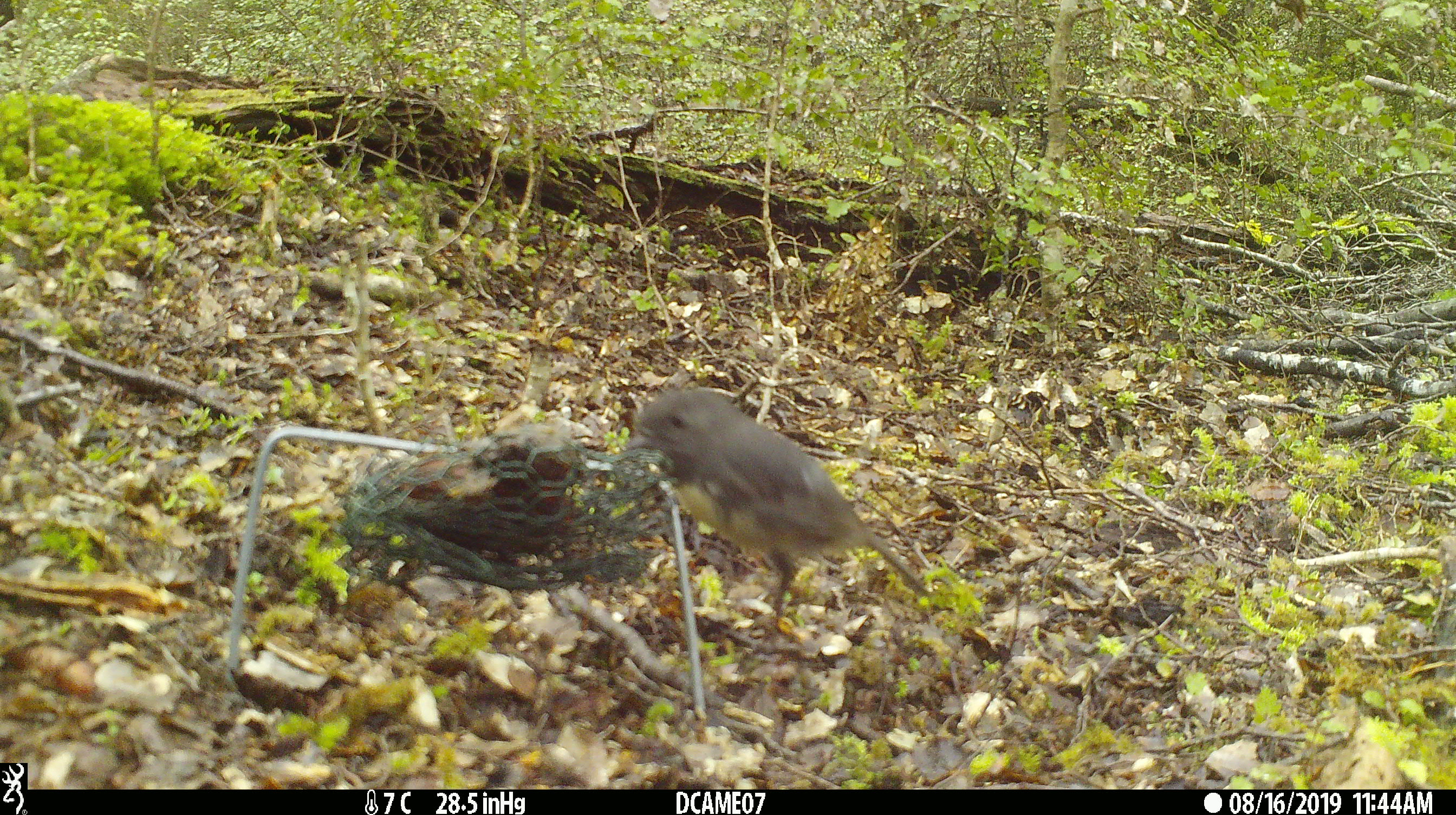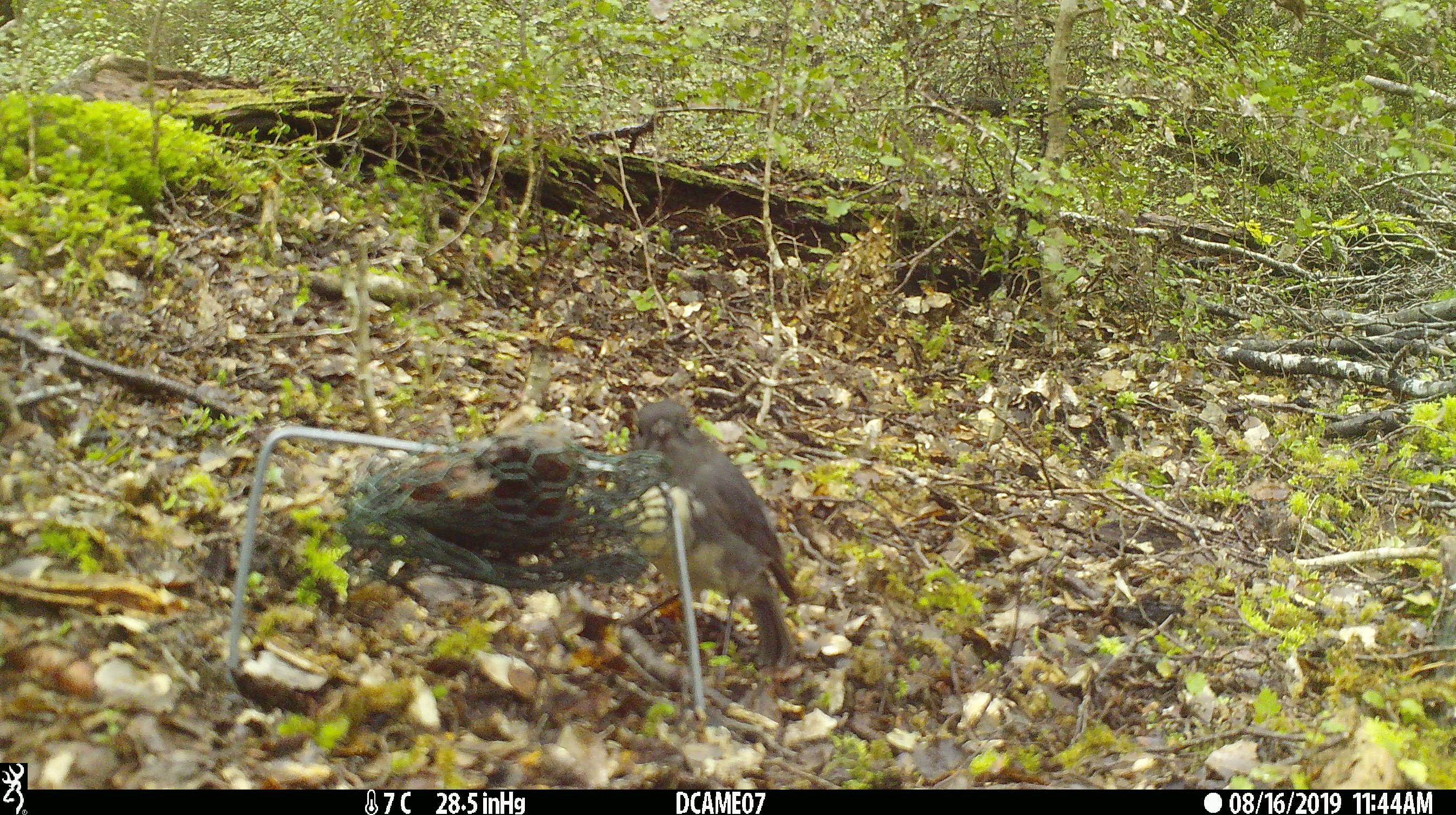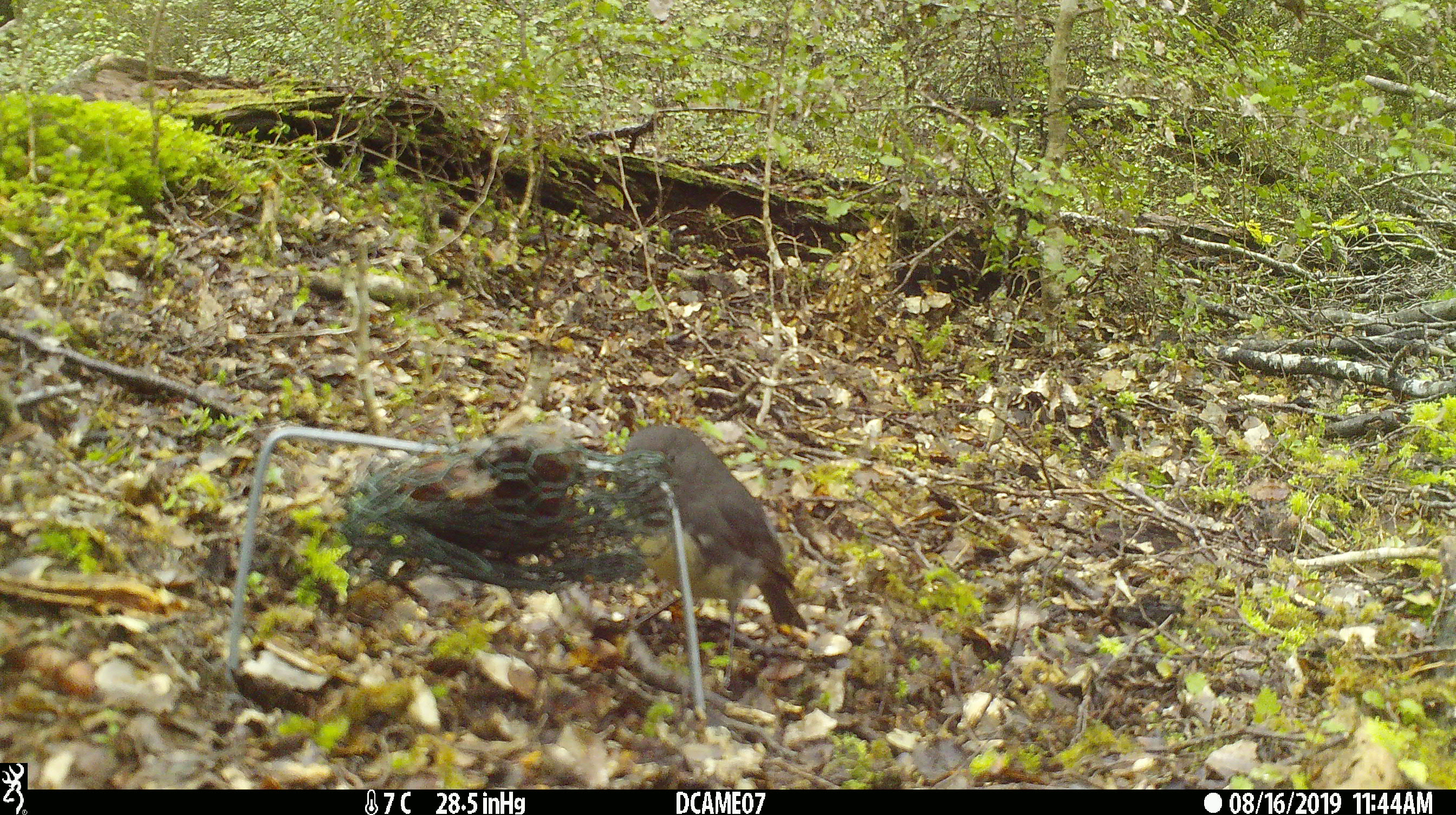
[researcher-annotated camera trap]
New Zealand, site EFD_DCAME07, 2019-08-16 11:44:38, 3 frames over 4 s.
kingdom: Animalia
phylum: Chordata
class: Aves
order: Passeriformes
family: Petroicidae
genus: Petroica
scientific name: Petroica australis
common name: new zealand robin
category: robin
Robin (new zealand robin) (Petroica australis).